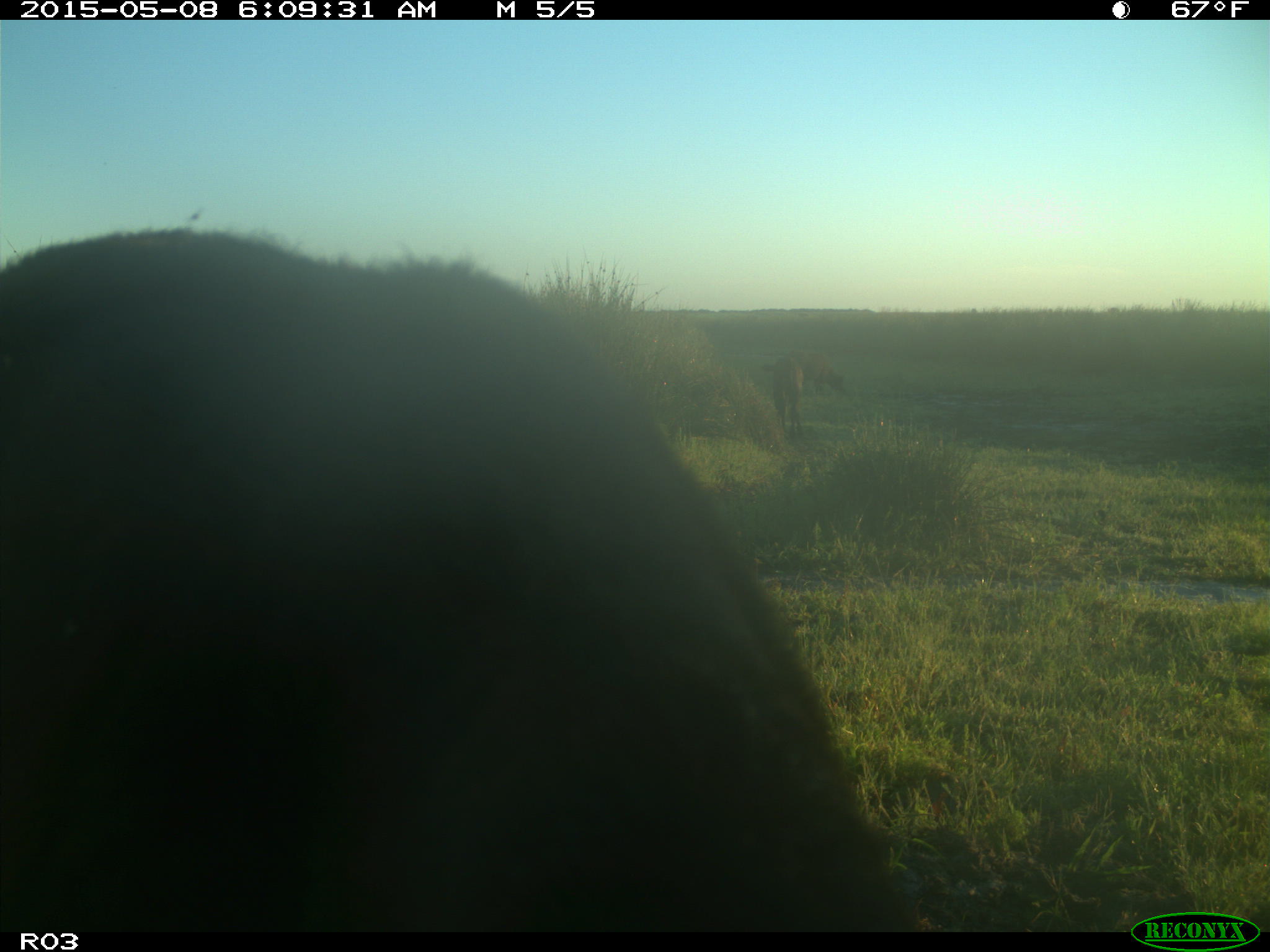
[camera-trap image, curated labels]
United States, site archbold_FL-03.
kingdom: Animalia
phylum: Chordata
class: Mammalia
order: Artiodactyla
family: Bovidae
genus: Bos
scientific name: Bos taurus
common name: domestic cow